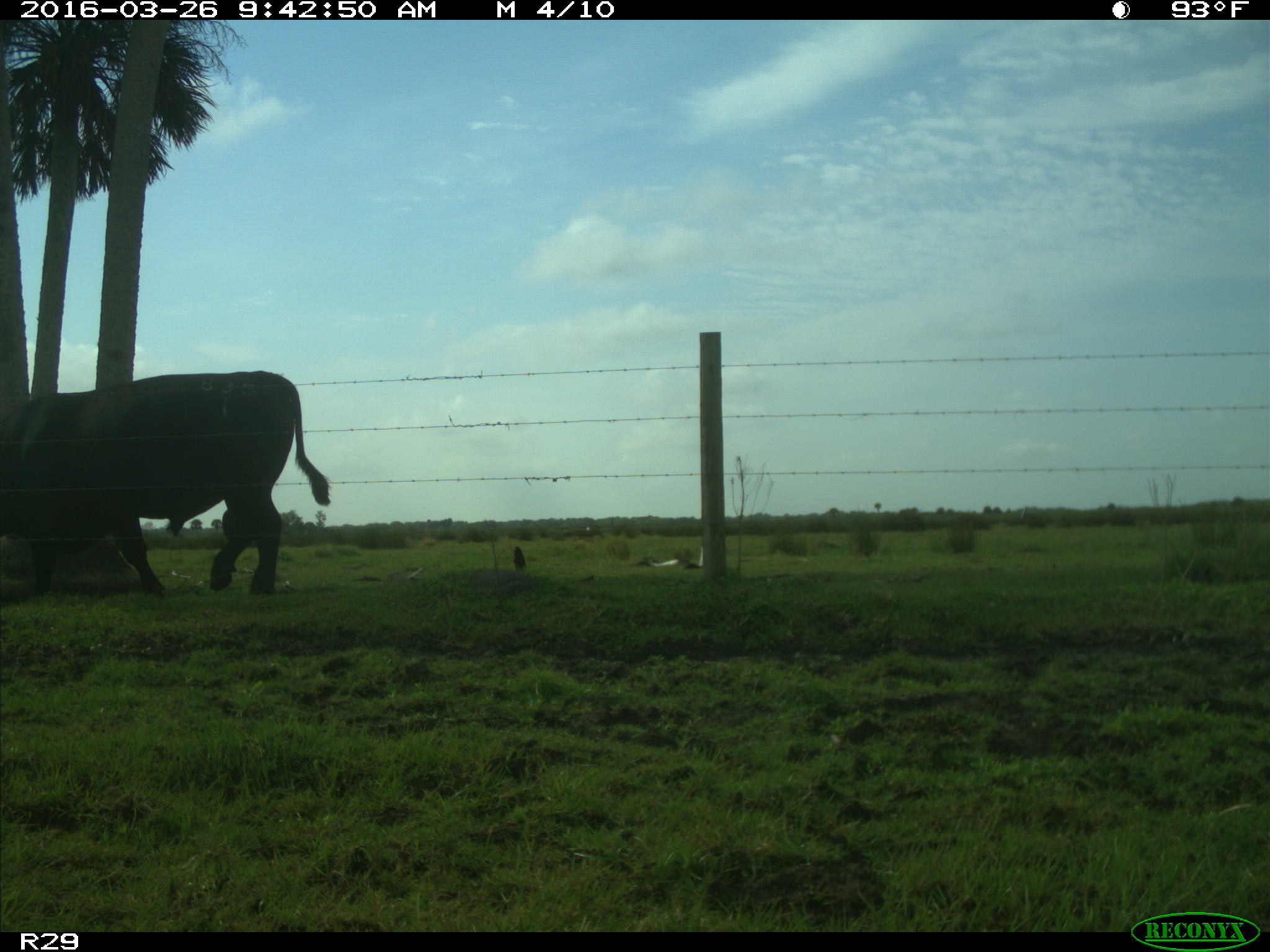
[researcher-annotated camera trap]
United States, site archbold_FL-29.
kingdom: Animalia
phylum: Chordata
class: Mammalia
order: Artiodactyla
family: Bovidae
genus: Bos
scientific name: Bos taurus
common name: domestic cow